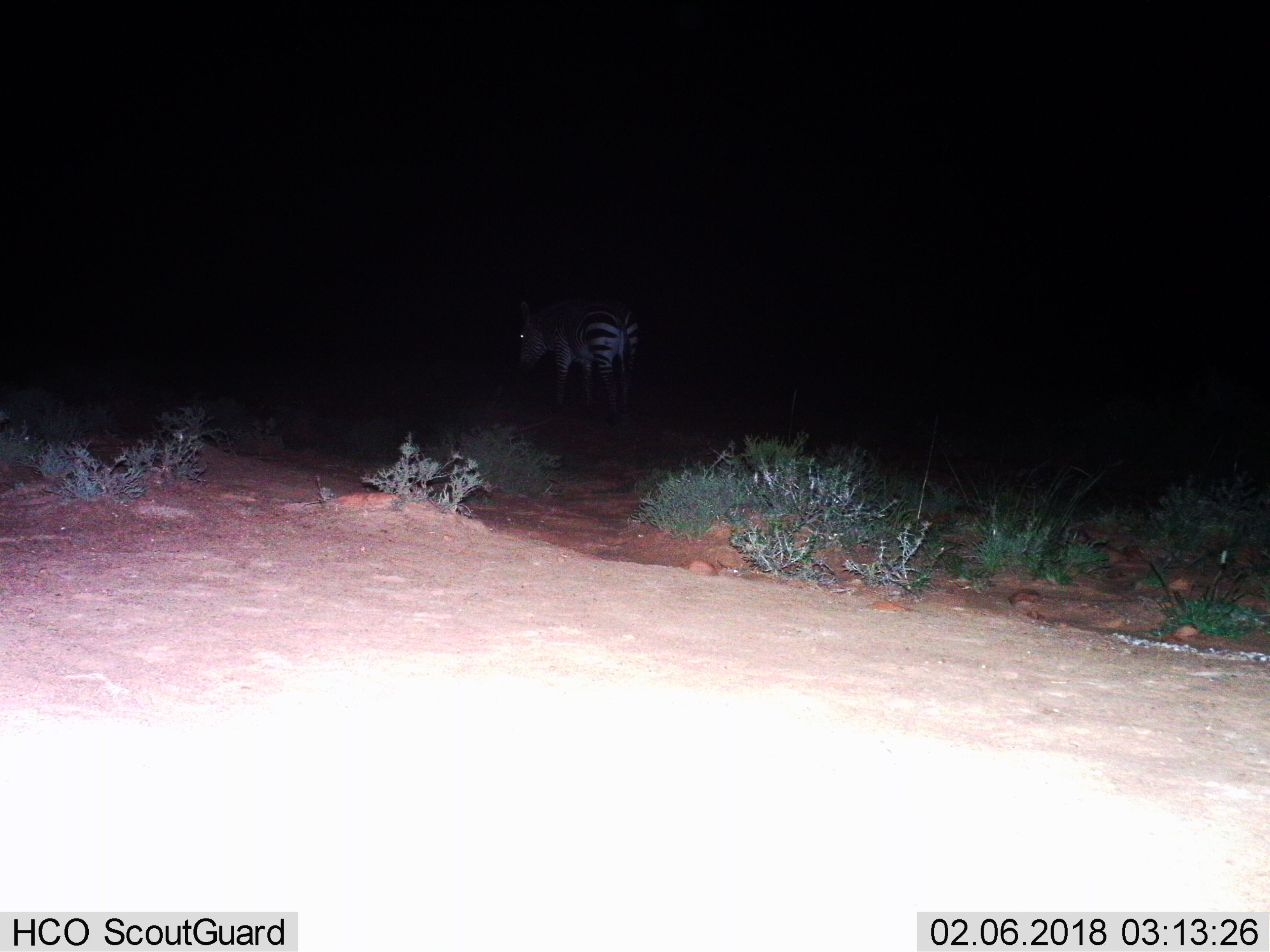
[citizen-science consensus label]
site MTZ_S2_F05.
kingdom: Animalia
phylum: Chordata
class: Mammalia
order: Perissodactyla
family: Equidae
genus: Equus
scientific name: Equus zebra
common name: mountain zebra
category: zebramountain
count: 1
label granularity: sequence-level